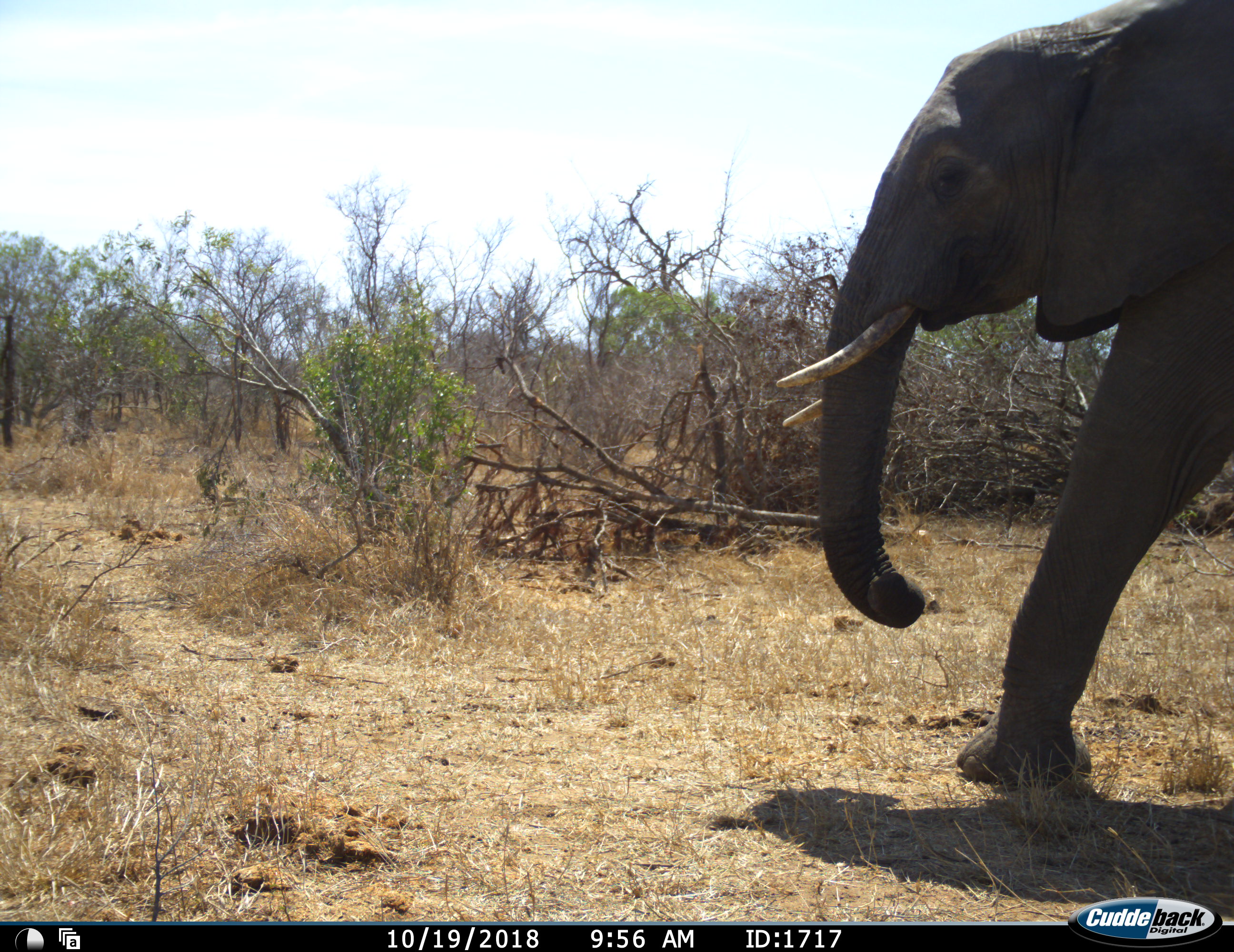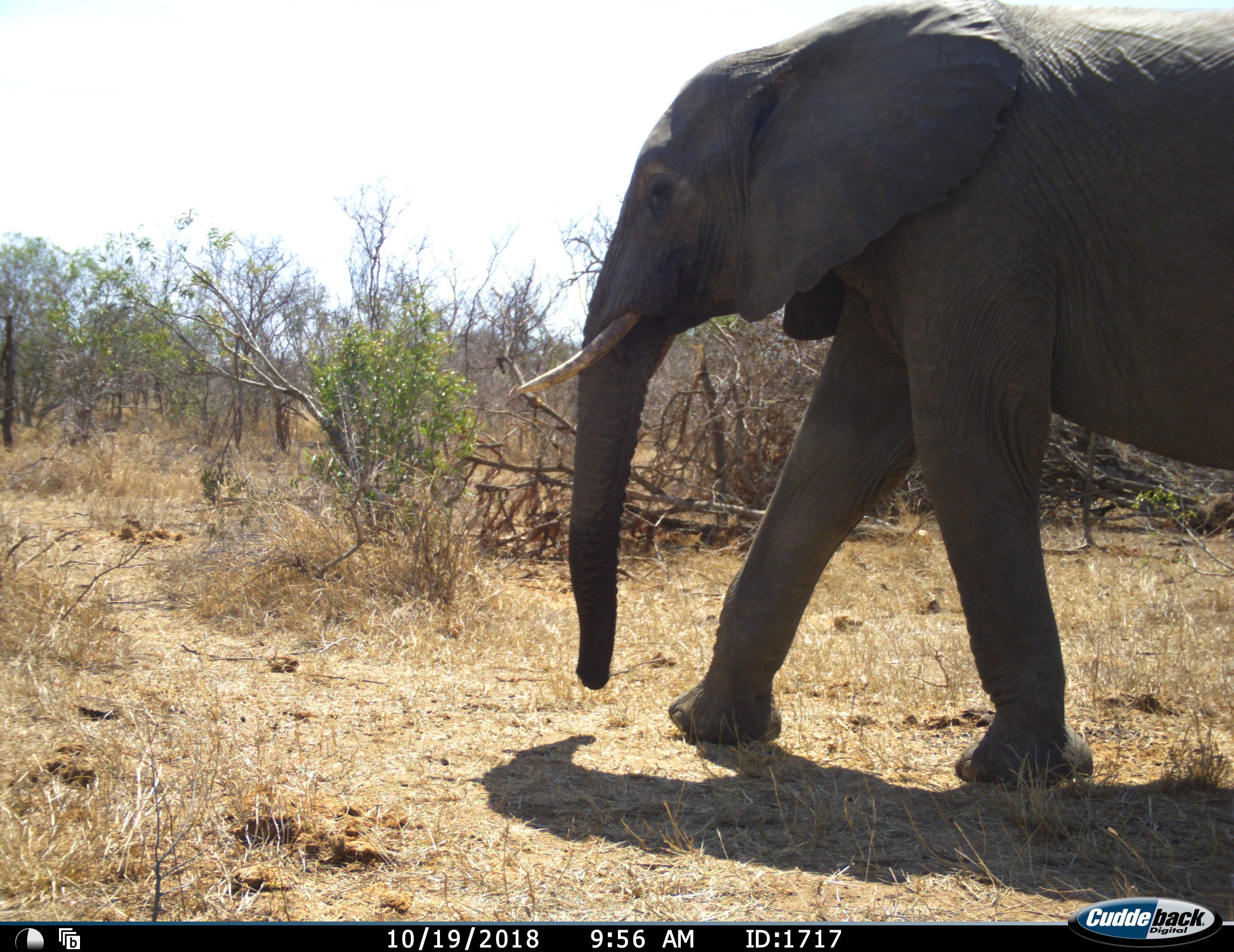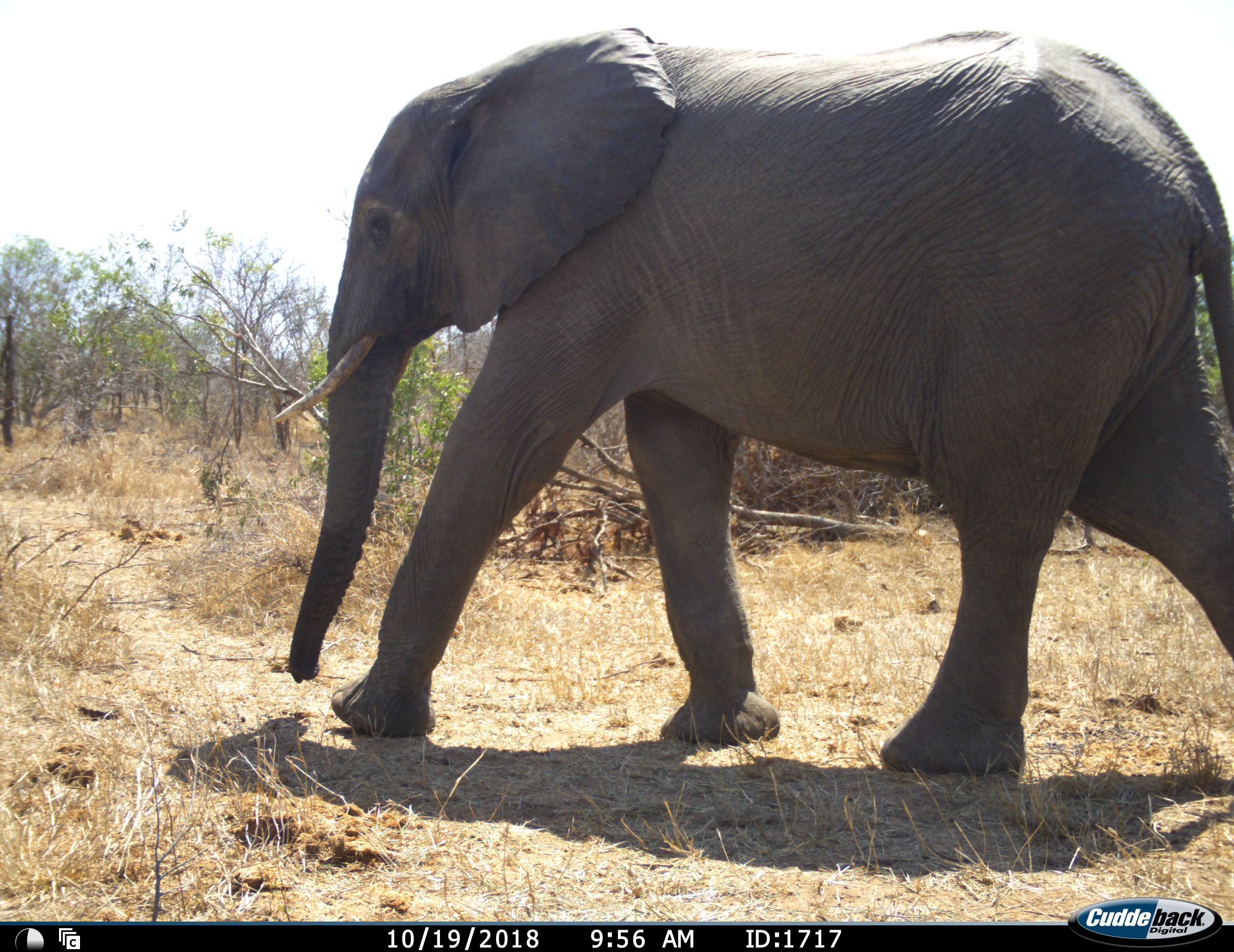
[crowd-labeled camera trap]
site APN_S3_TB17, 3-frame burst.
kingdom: Animalia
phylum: Chordata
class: Mammalia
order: Proboscidea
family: Elephantidae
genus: Loxodonta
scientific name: Loxodonta africana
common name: african bush elephant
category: elephant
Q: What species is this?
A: Elephant (african bush elephant) (Loxodonta africana).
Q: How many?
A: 1.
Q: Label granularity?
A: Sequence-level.